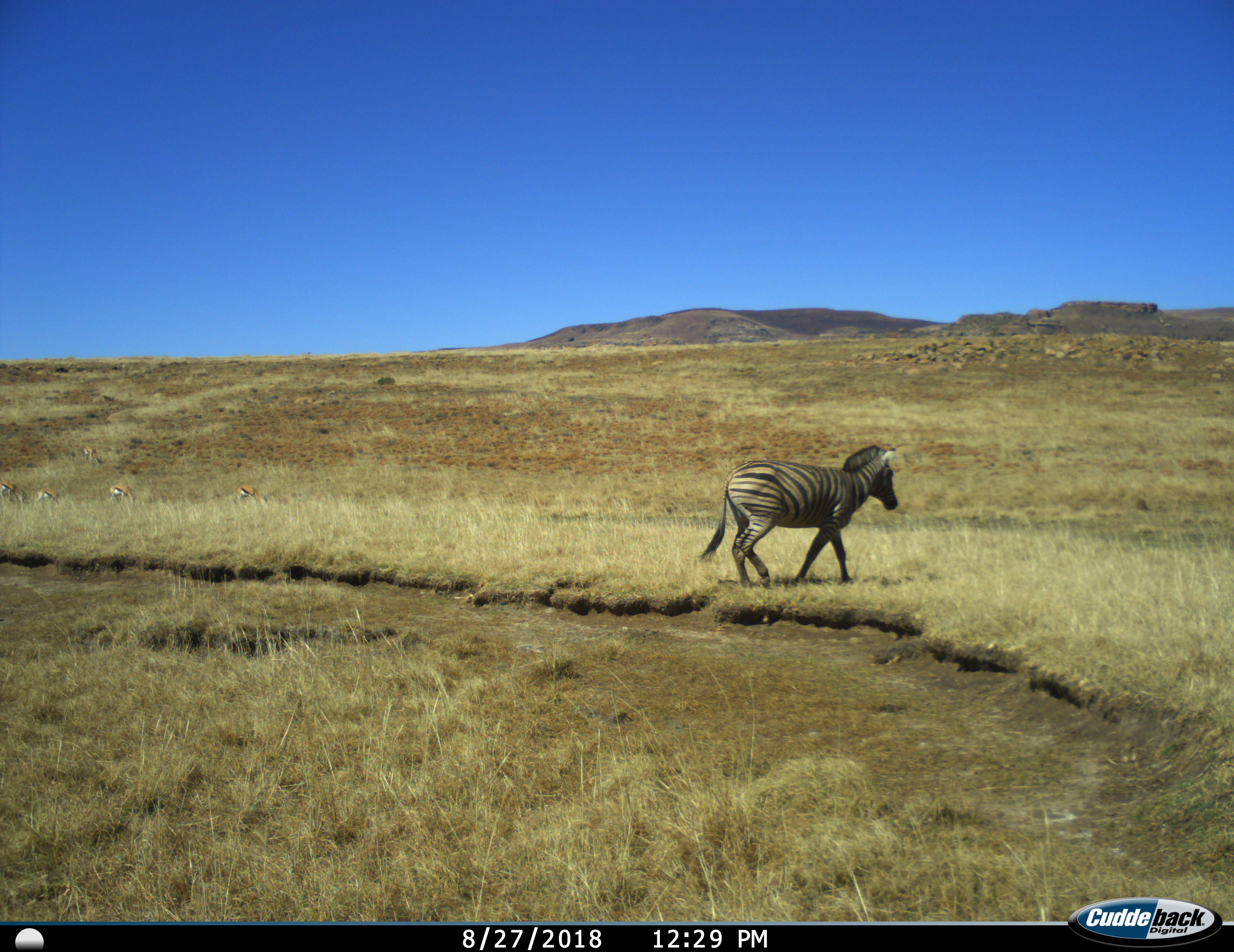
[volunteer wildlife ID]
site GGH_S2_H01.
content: unidentified animal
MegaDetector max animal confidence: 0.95